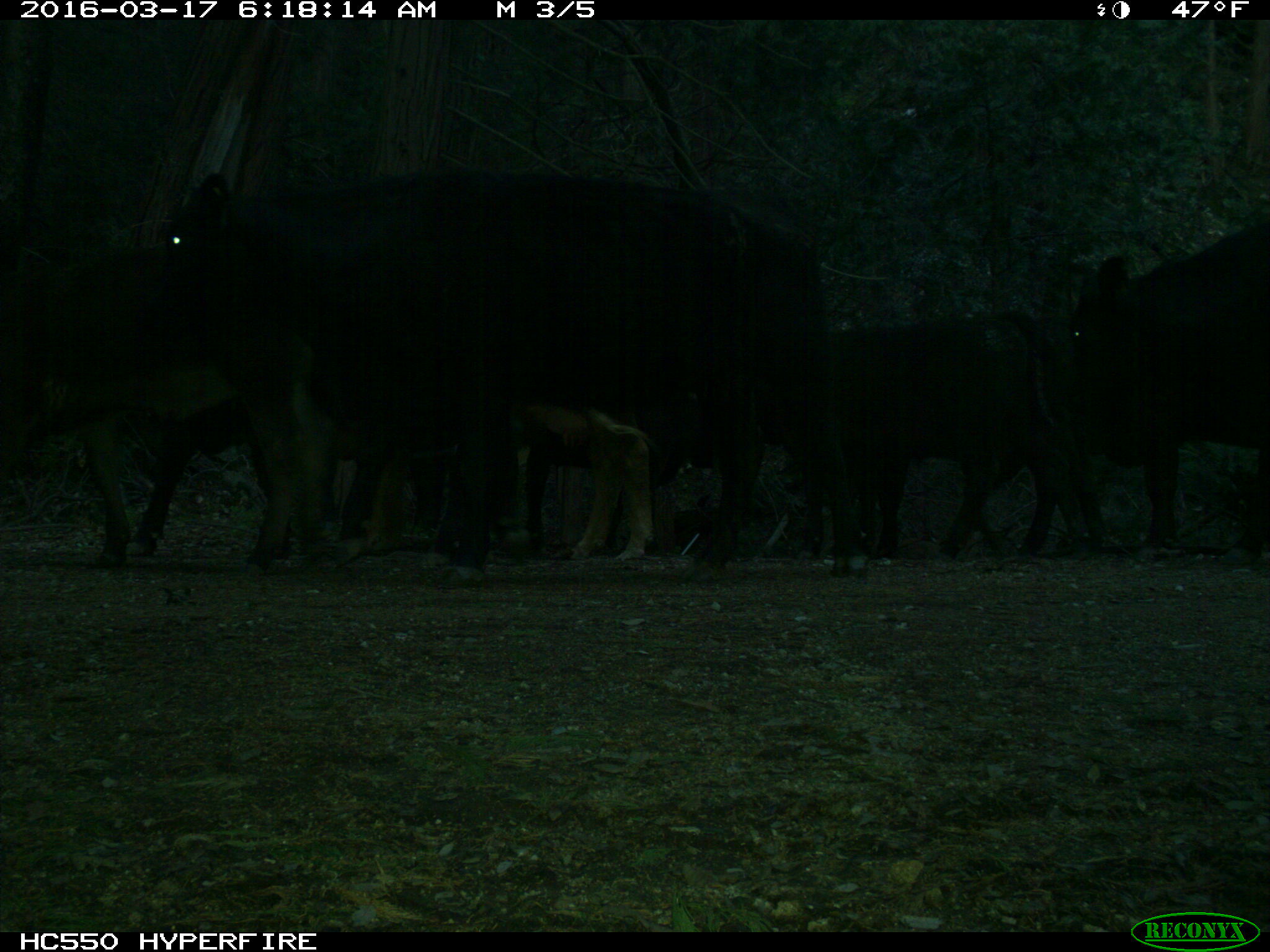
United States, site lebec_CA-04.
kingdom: Animalia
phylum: Chordata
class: Mammalia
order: Artiodactyla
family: Bovidae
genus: Bos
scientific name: Bos taurus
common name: domestic cow